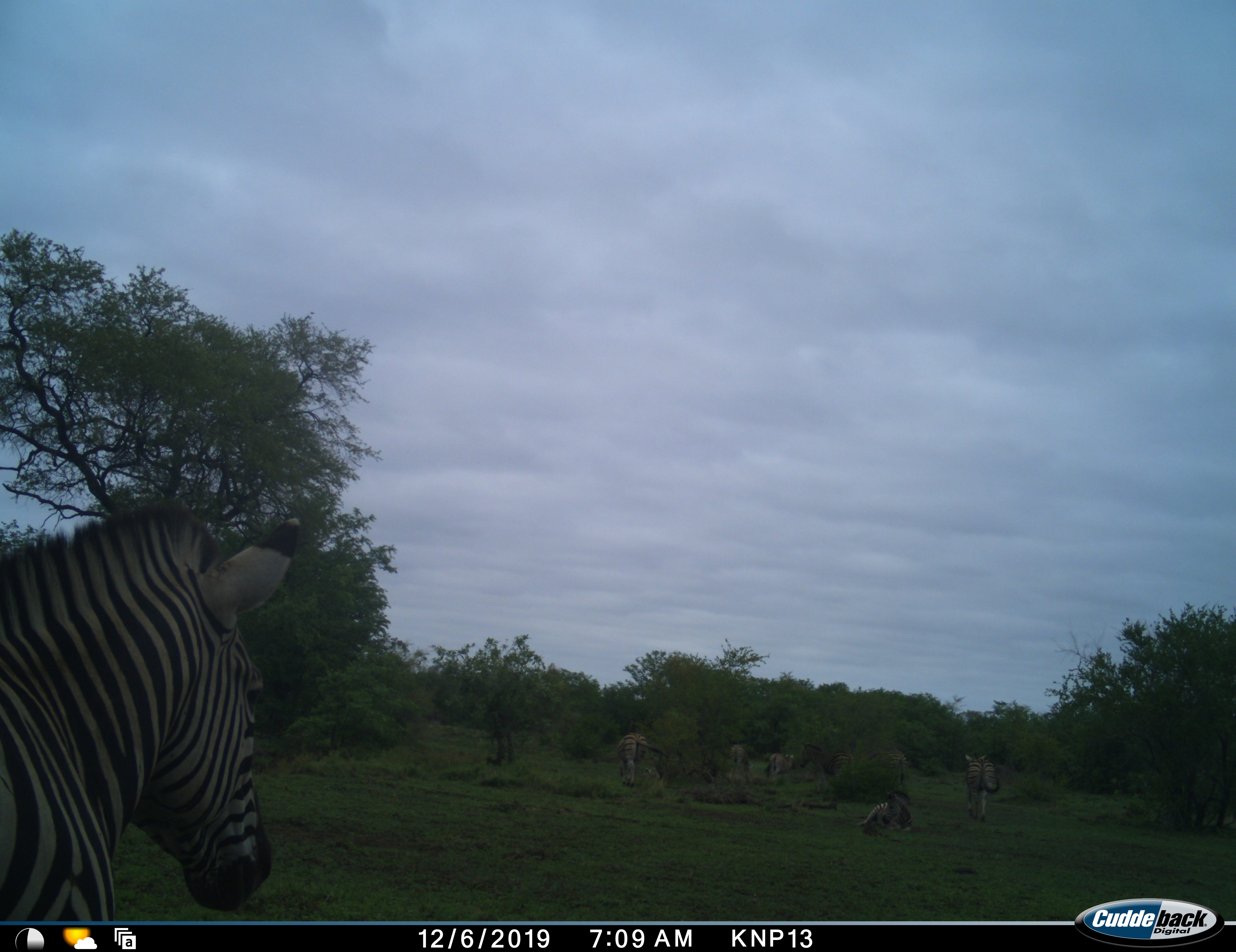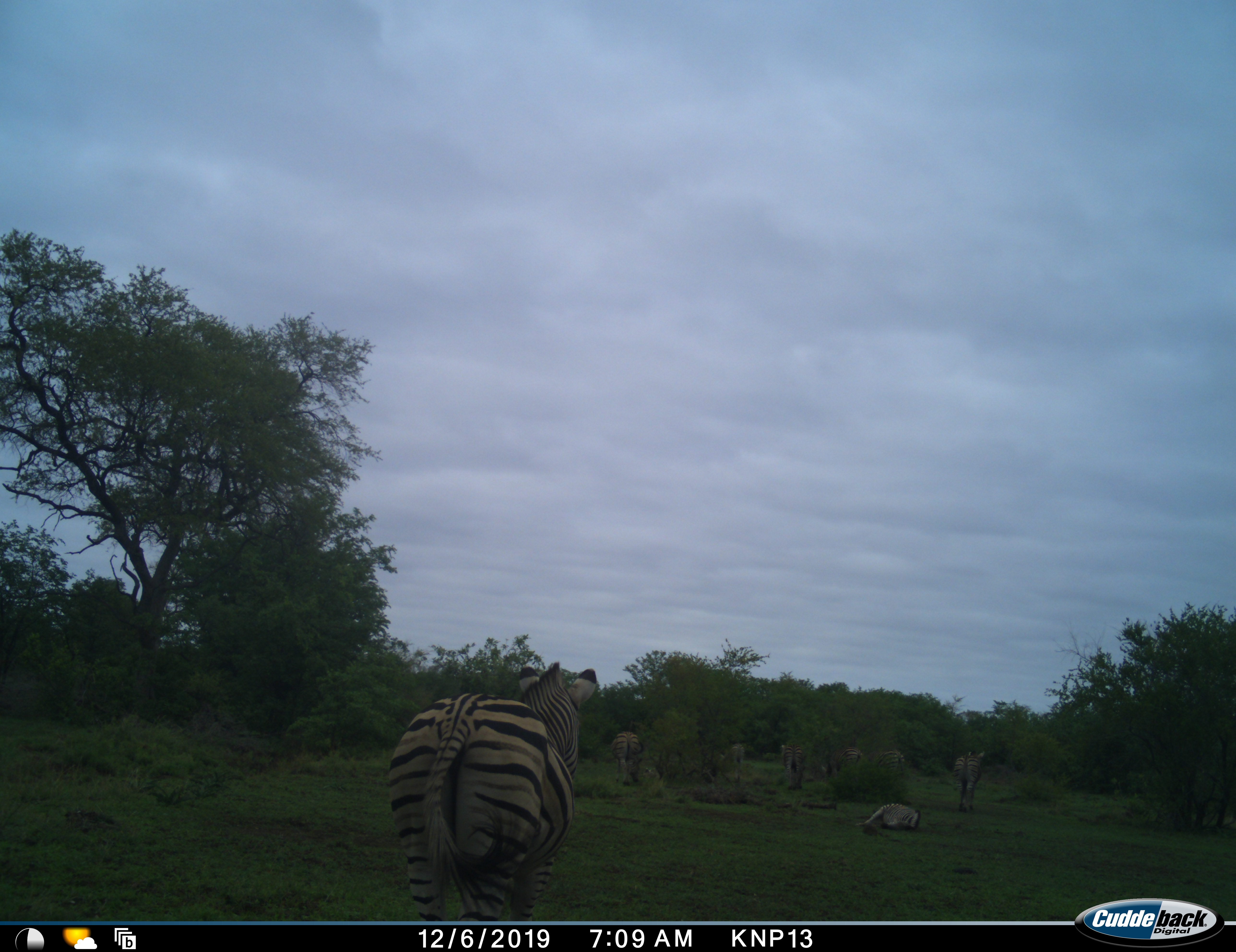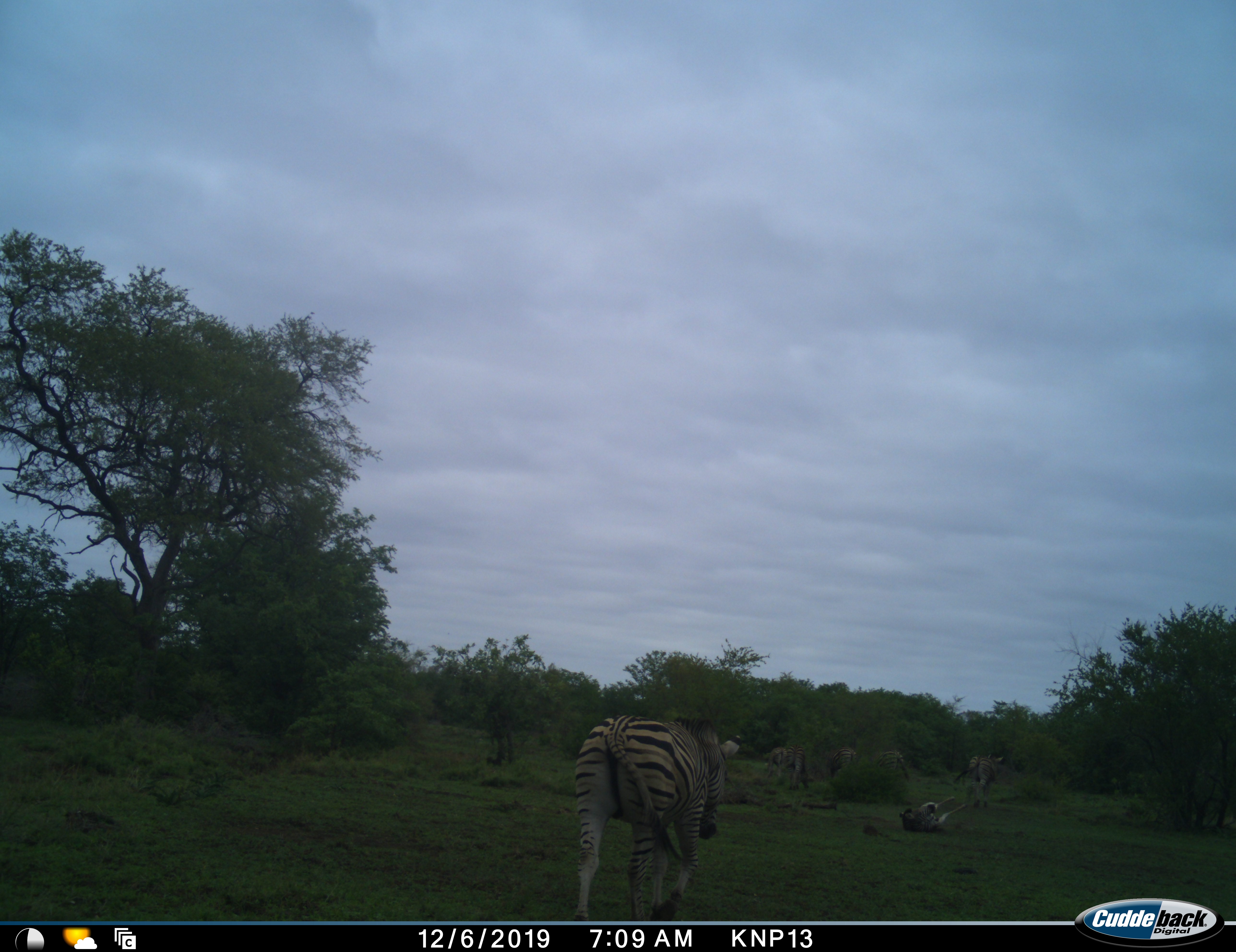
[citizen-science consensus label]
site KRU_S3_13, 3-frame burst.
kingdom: Animalia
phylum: Chordata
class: Mammalia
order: Perissodactyla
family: Equidae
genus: Equus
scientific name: Equus quagga burchellii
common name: burchell's zebra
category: zebraburchells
Zebraburchells (burchell's zebra) (Equus quagga burchellii), count 8. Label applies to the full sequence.